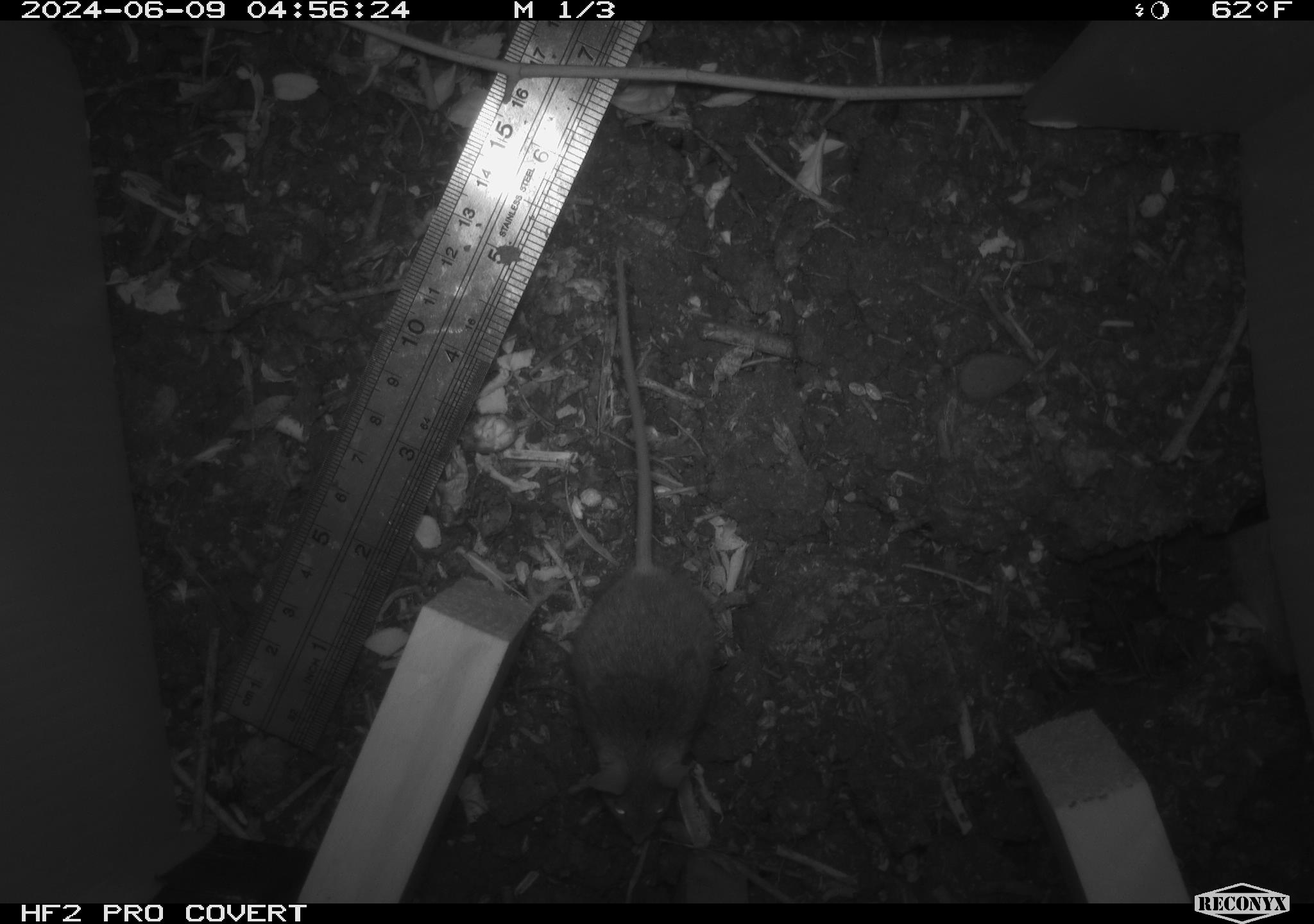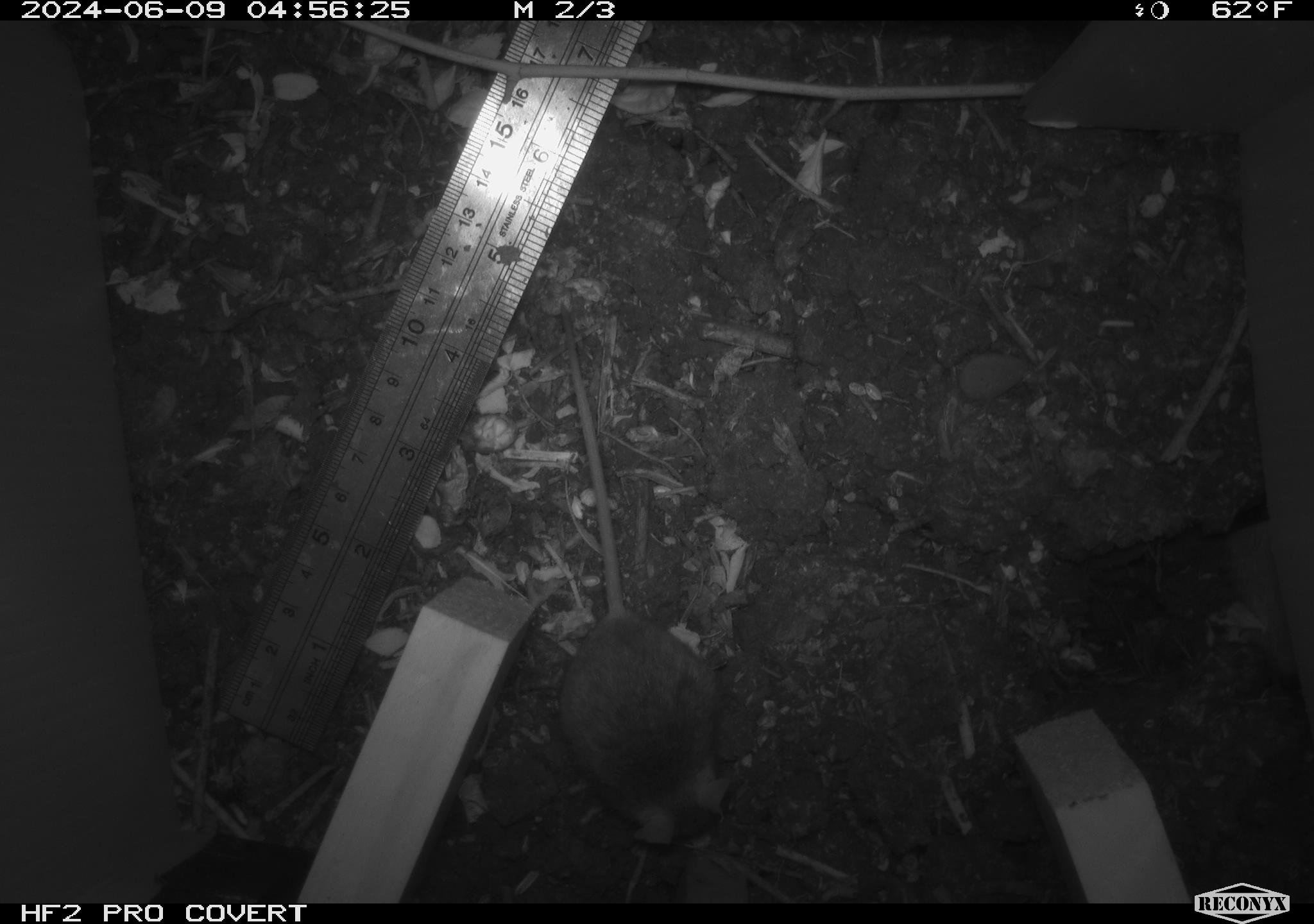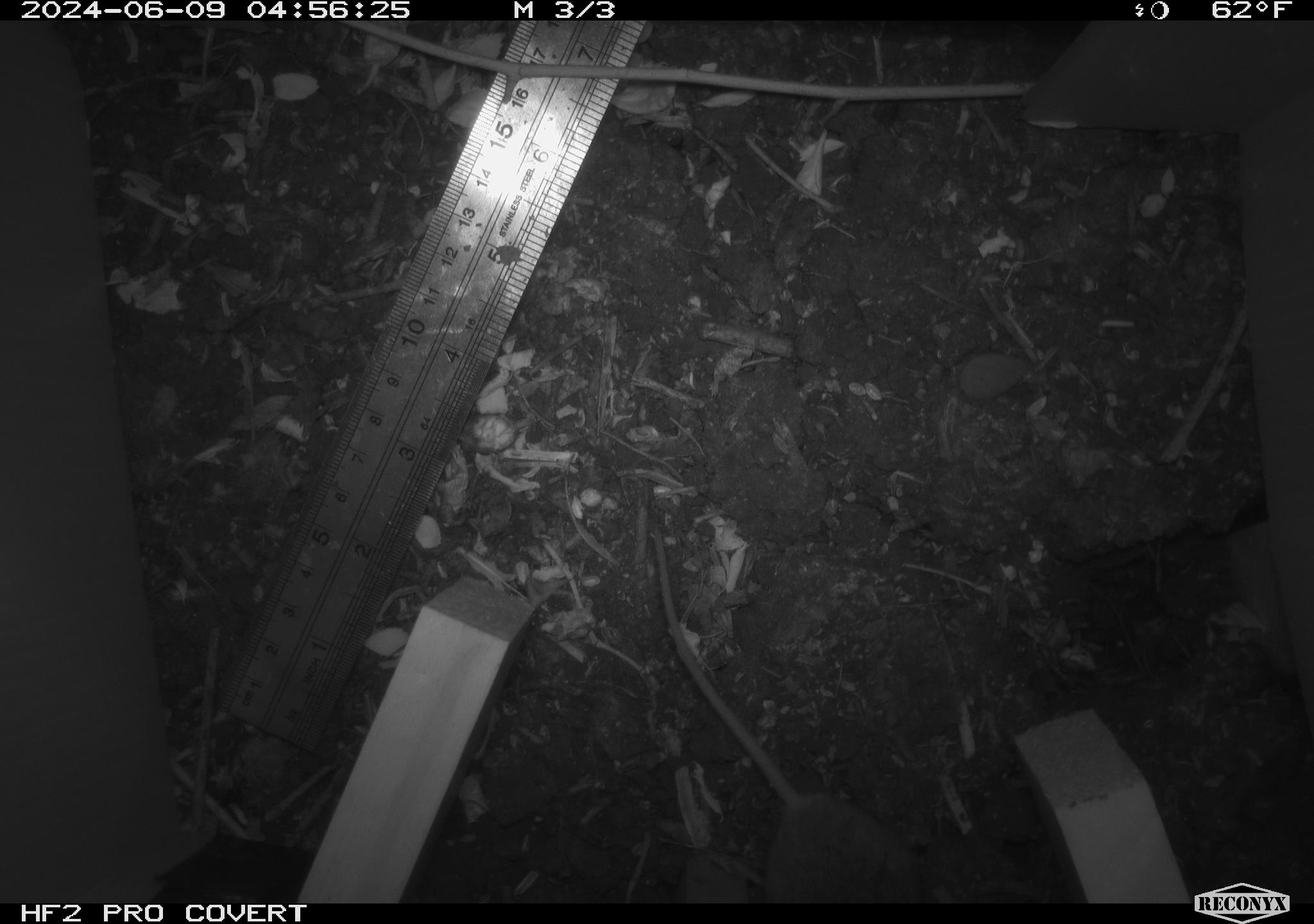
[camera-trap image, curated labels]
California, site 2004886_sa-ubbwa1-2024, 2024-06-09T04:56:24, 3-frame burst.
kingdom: Animalia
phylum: Chordata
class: Mammalia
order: Rodentia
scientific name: Rodentia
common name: mouse species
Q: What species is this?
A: Mouse species (Rodentia).